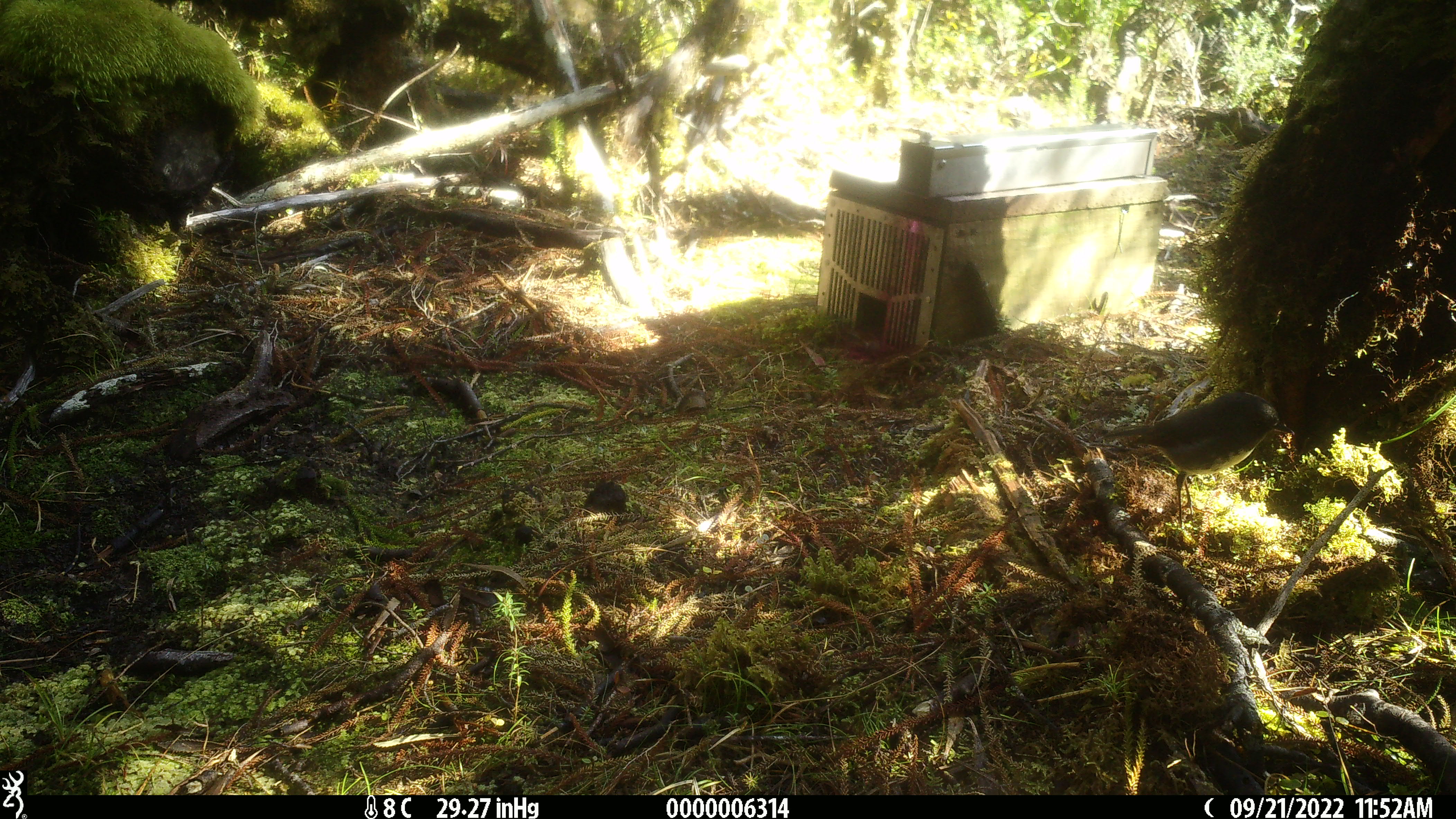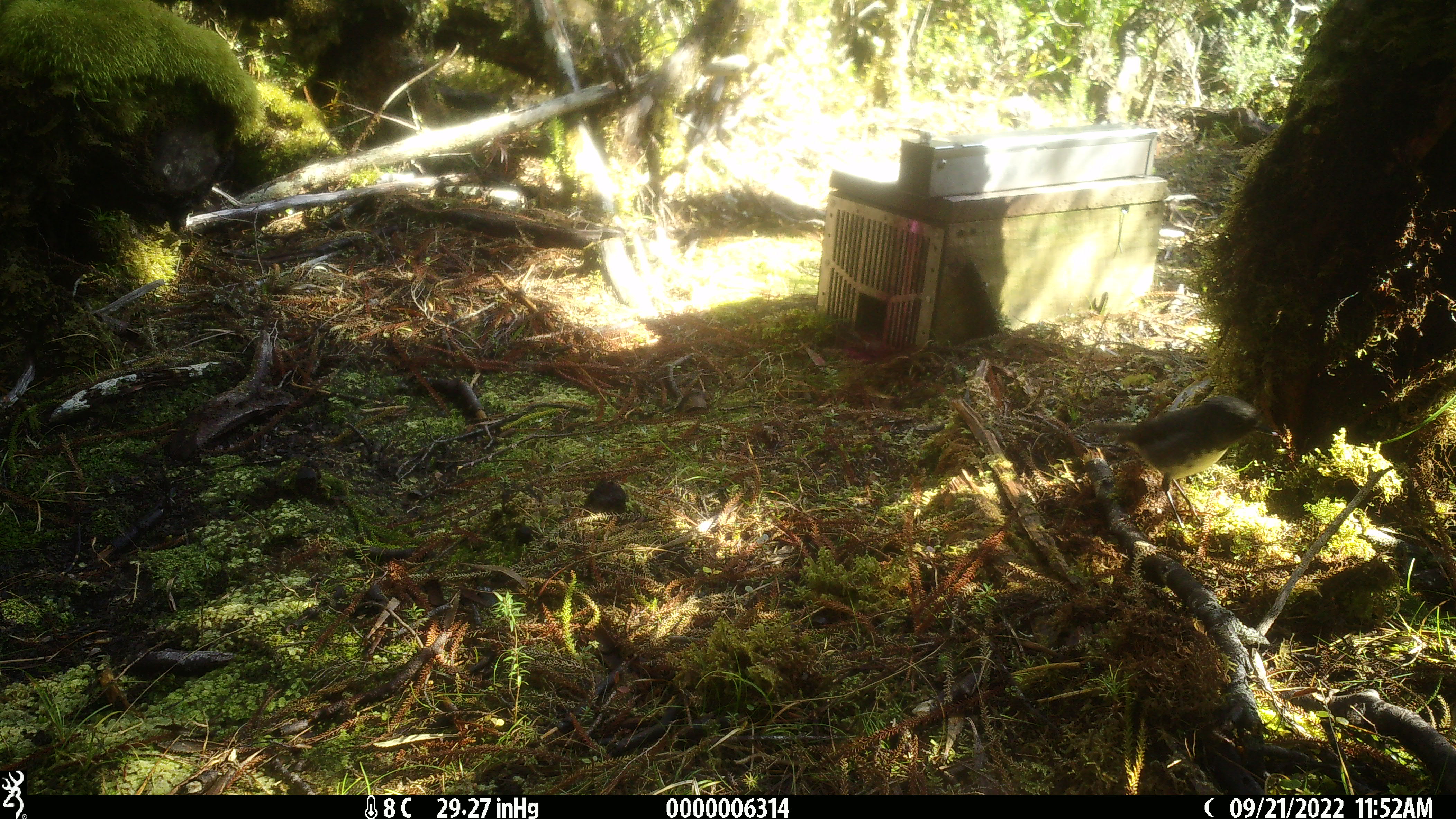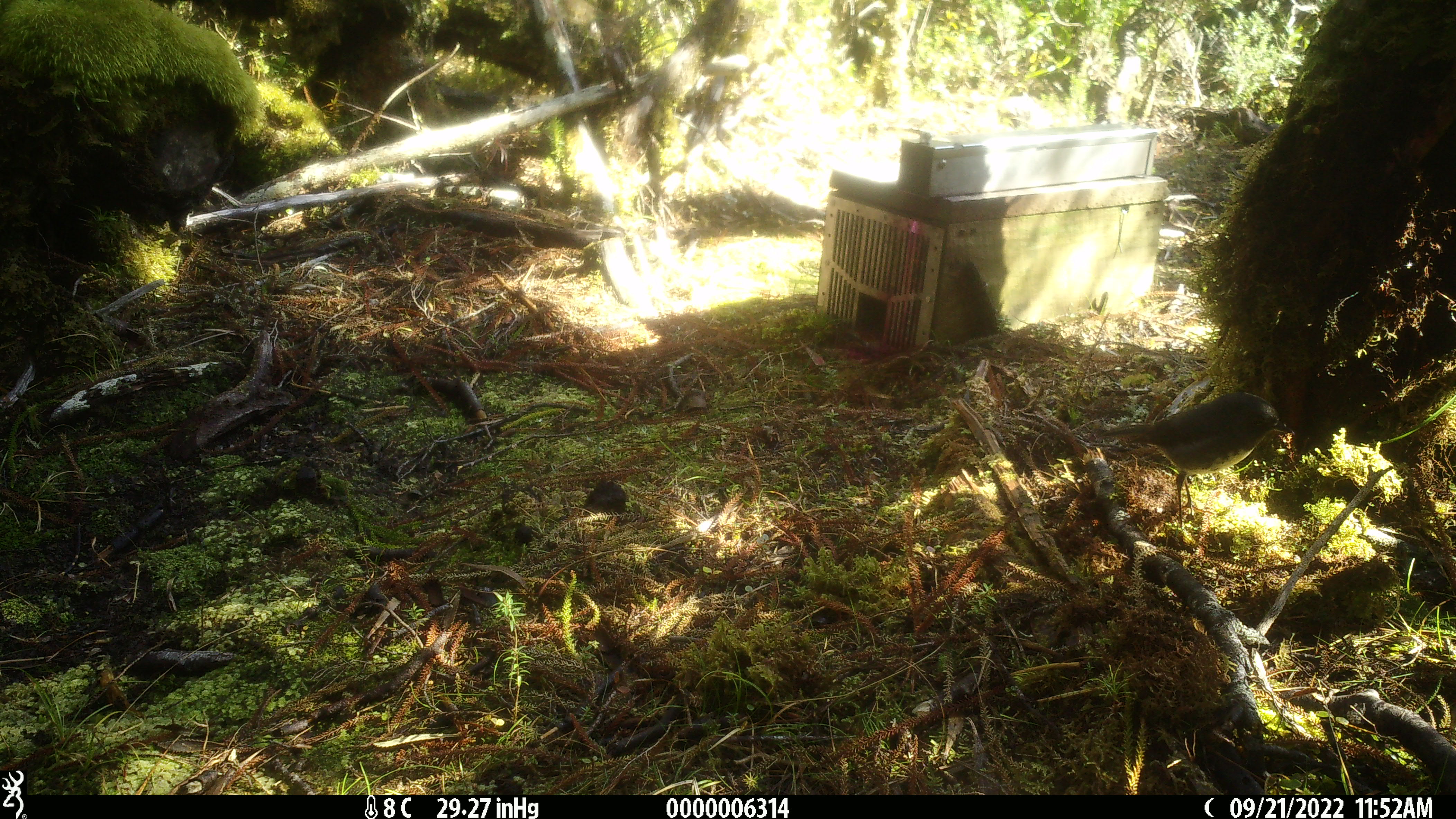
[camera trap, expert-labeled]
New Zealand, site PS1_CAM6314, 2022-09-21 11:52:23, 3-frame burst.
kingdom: Animalia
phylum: Chordata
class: Aves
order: Passeriformes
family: Petroicidae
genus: Petroica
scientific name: Petroica australis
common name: new zealand robin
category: robin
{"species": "robin (new zealand robin) (Petroica australis)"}